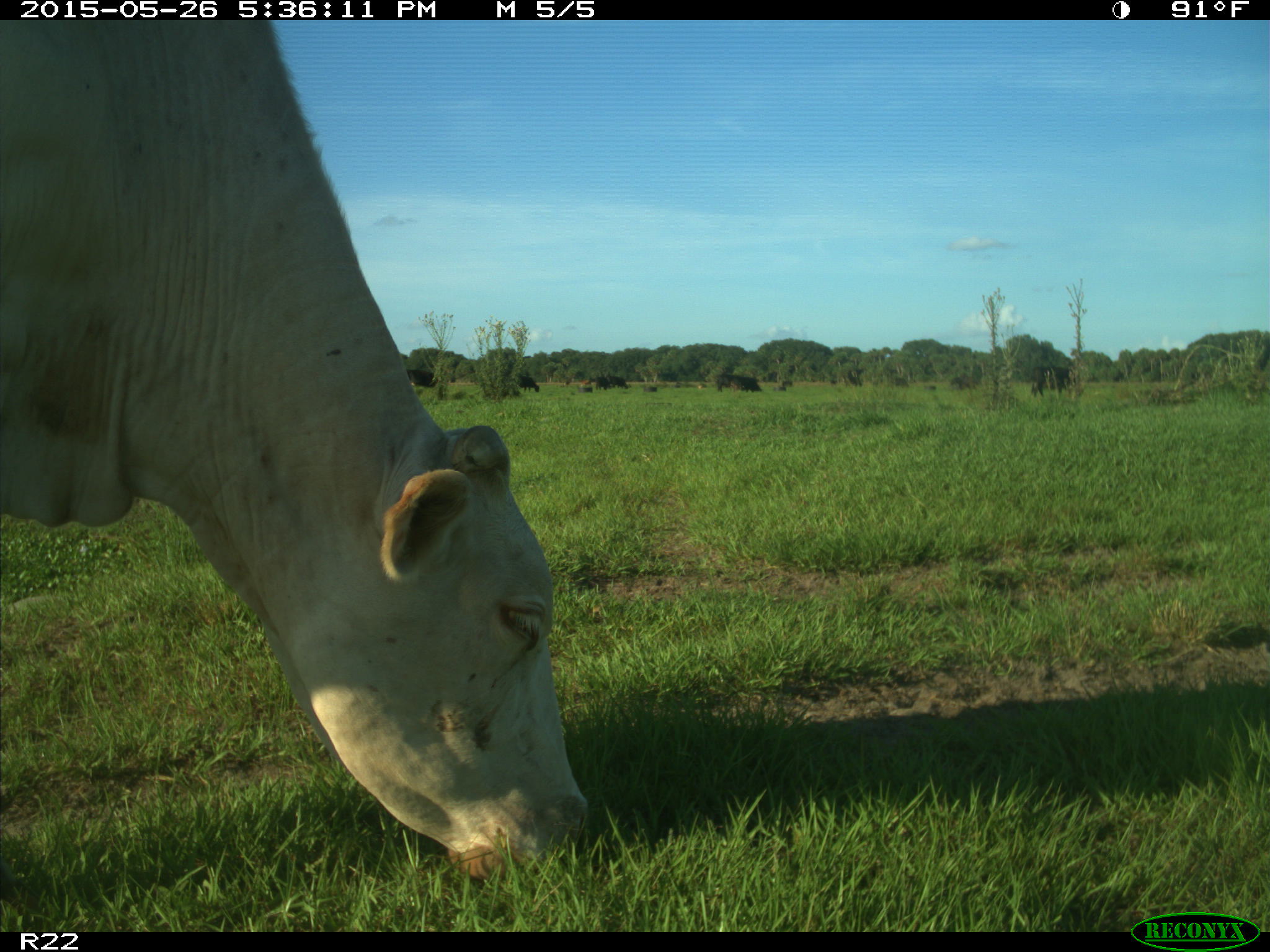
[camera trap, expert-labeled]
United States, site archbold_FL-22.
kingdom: Animalia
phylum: Chordata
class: Mammalia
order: Artiodactyla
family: Bovidae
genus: Bos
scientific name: Bos taurus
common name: domestic cow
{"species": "Bos taurus (domestic cow)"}